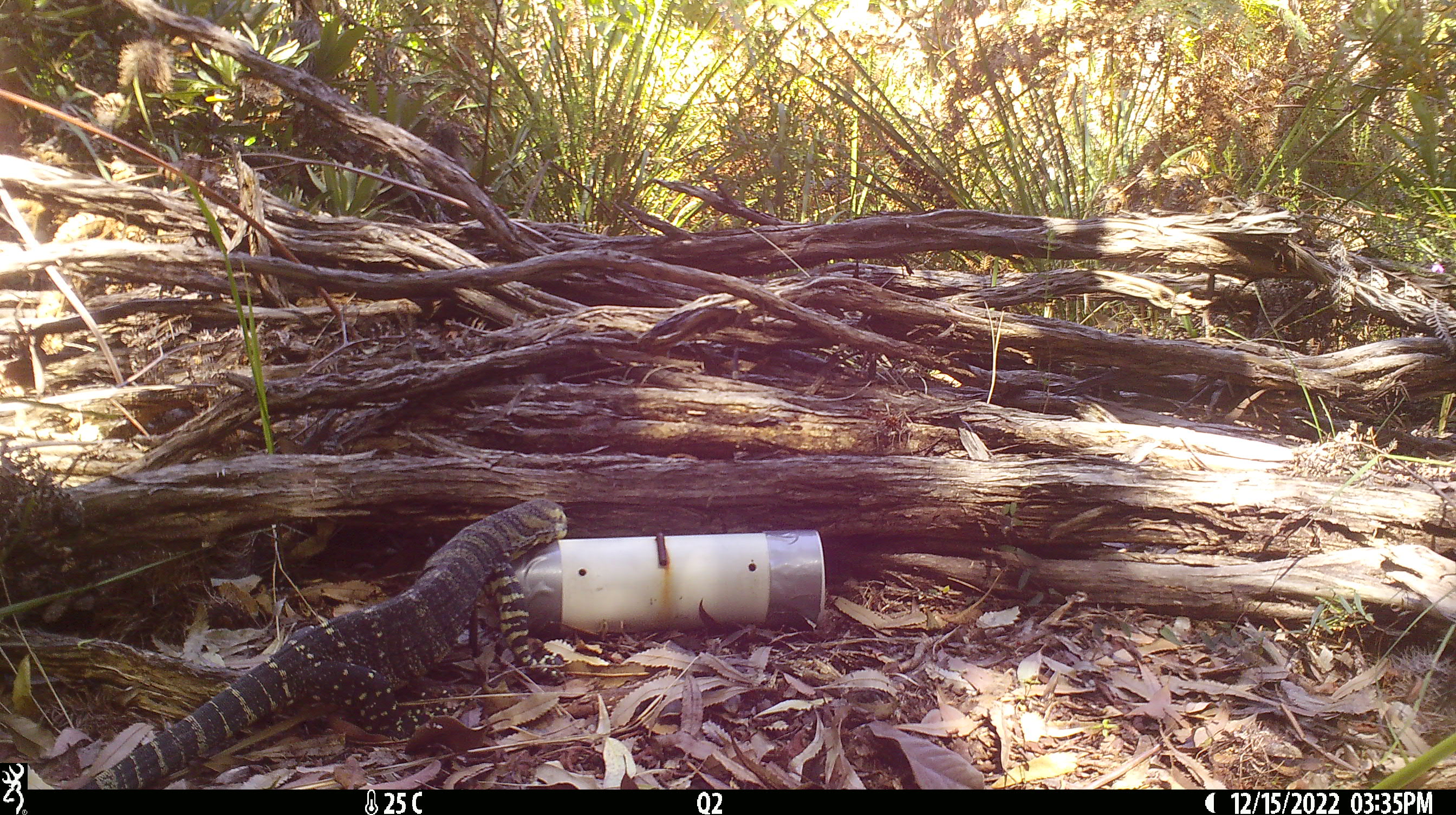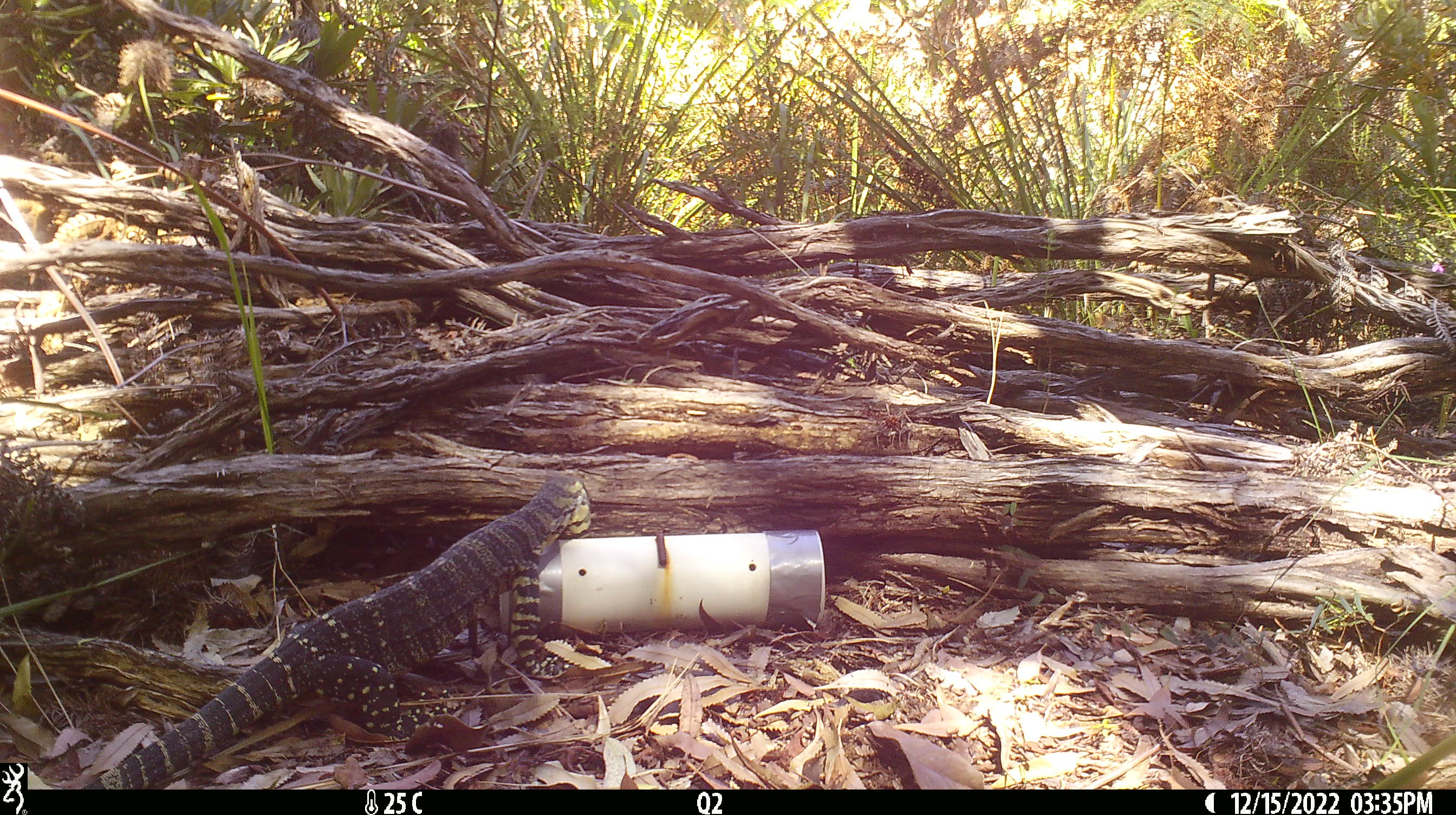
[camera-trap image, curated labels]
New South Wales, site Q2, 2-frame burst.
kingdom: Animalia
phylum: Chordata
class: Reptilia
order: Squamata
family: Varanidae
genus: Varanus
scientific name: Varanus varius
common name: lace monitor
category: goanna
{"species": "goanna (lace monitor) (Varanus varius)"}